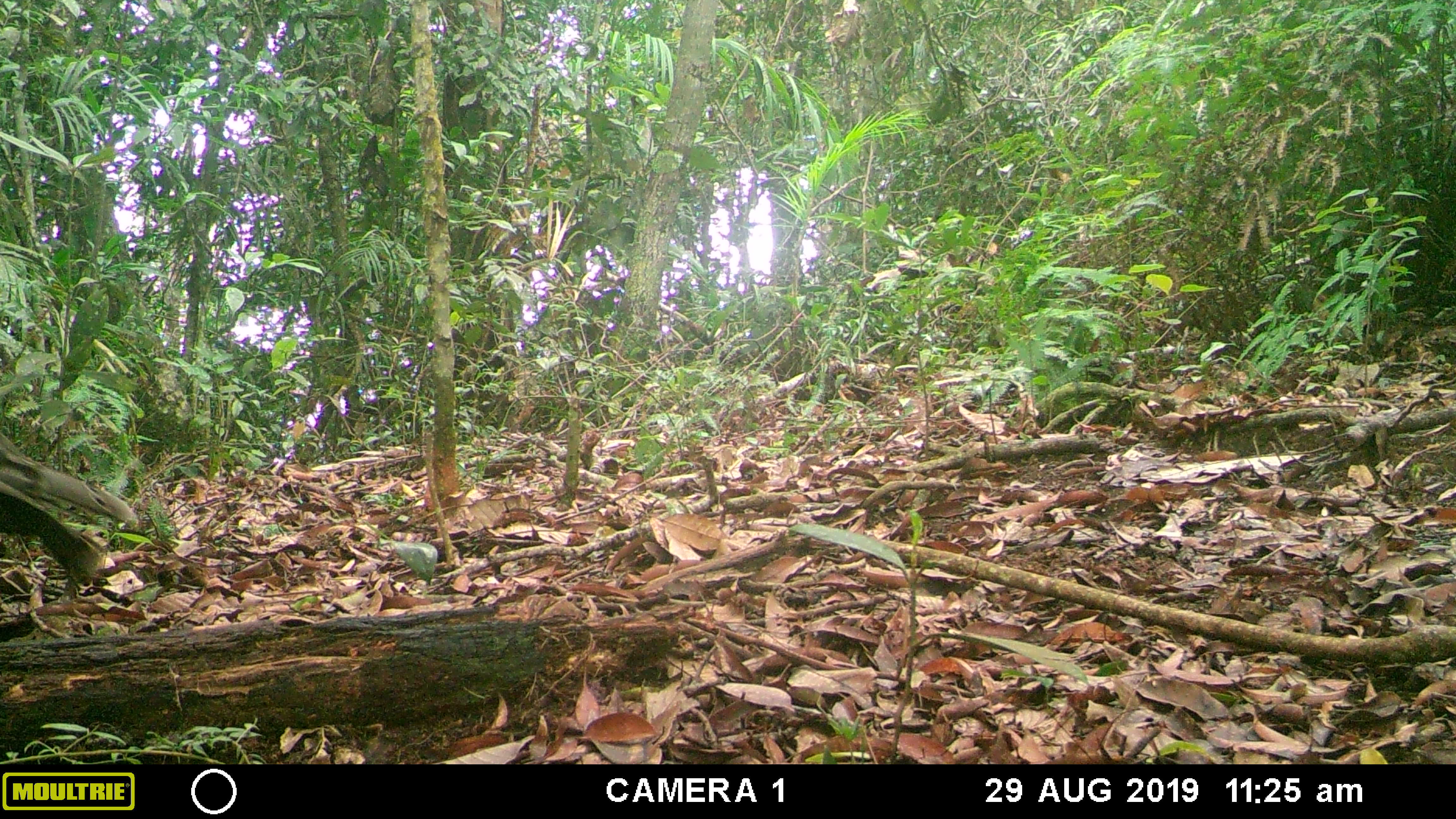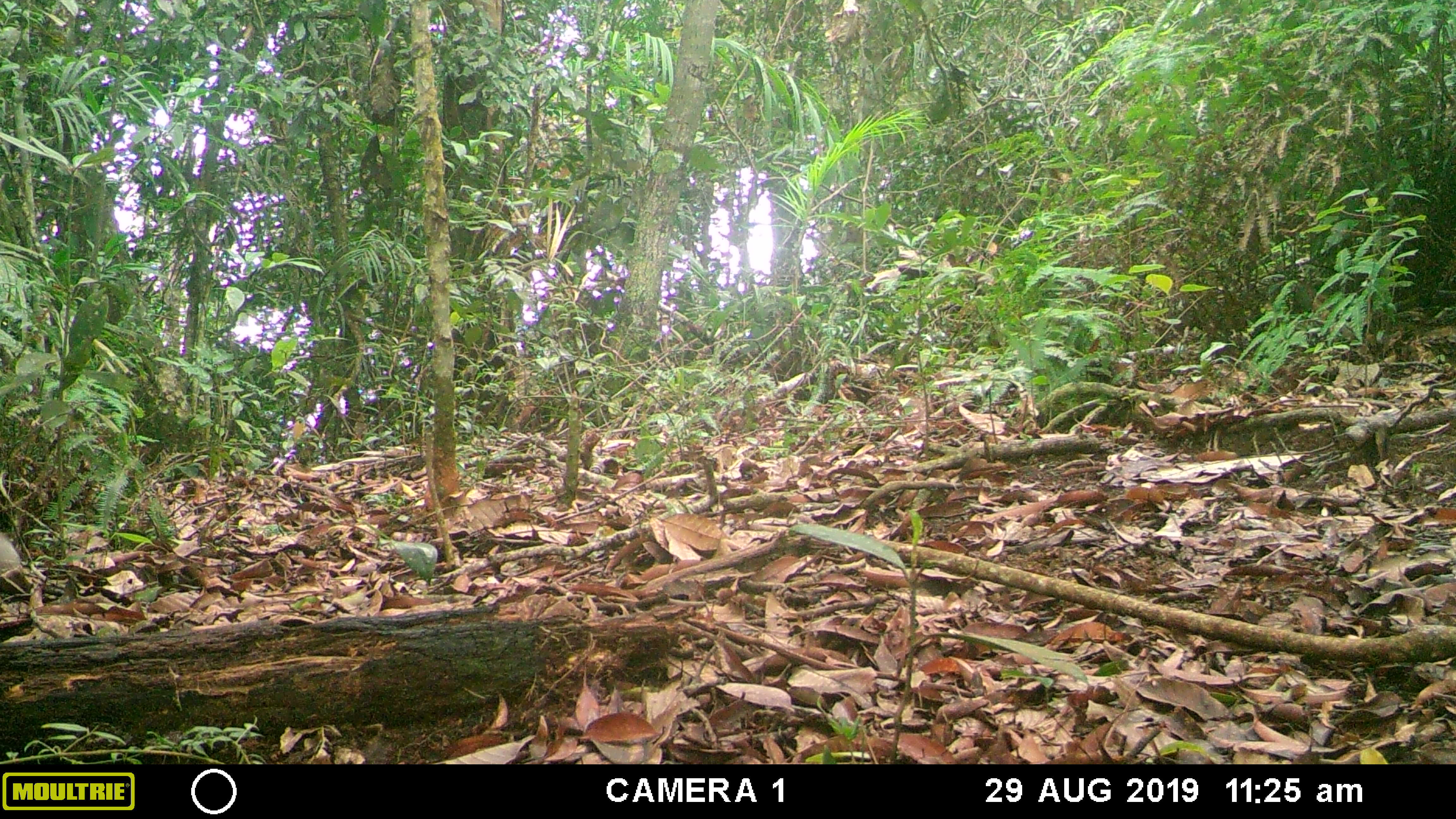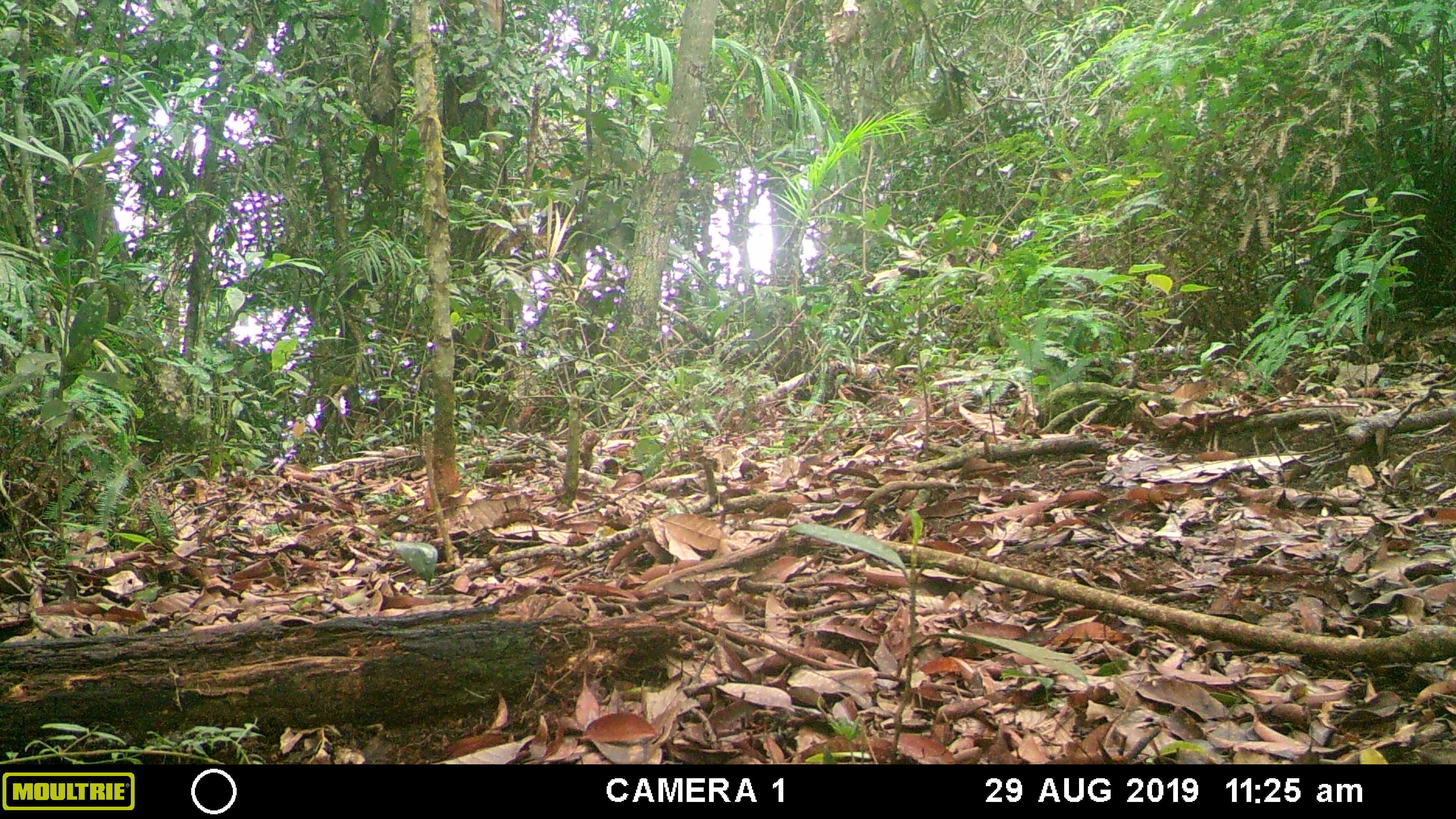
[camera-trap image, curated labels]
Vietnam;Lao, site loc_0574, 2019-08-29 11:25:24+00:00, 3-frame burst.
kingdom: Animalia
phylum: Chordata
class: Aves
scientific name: Aves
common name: bird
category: unidentified bird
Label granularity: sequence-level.